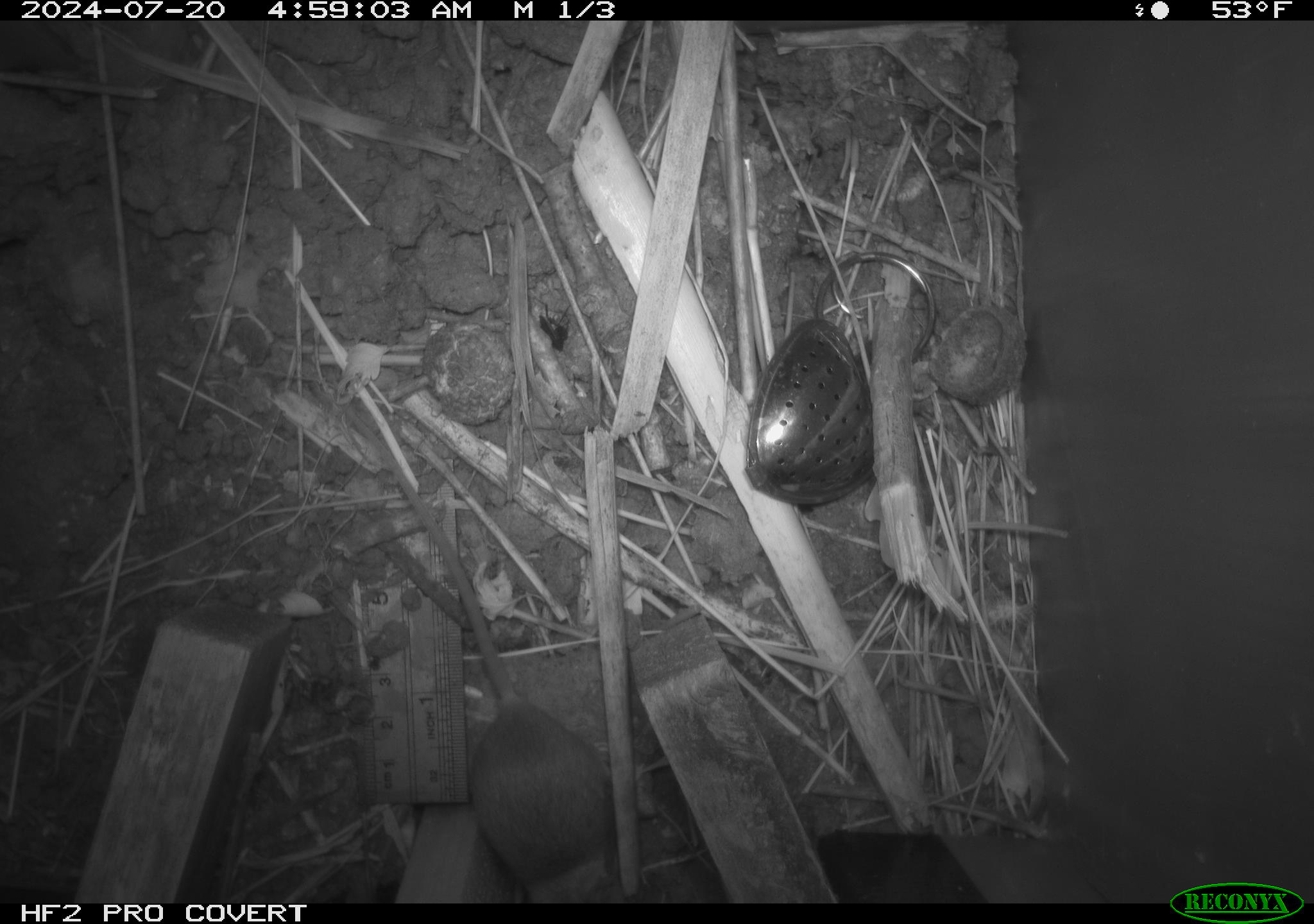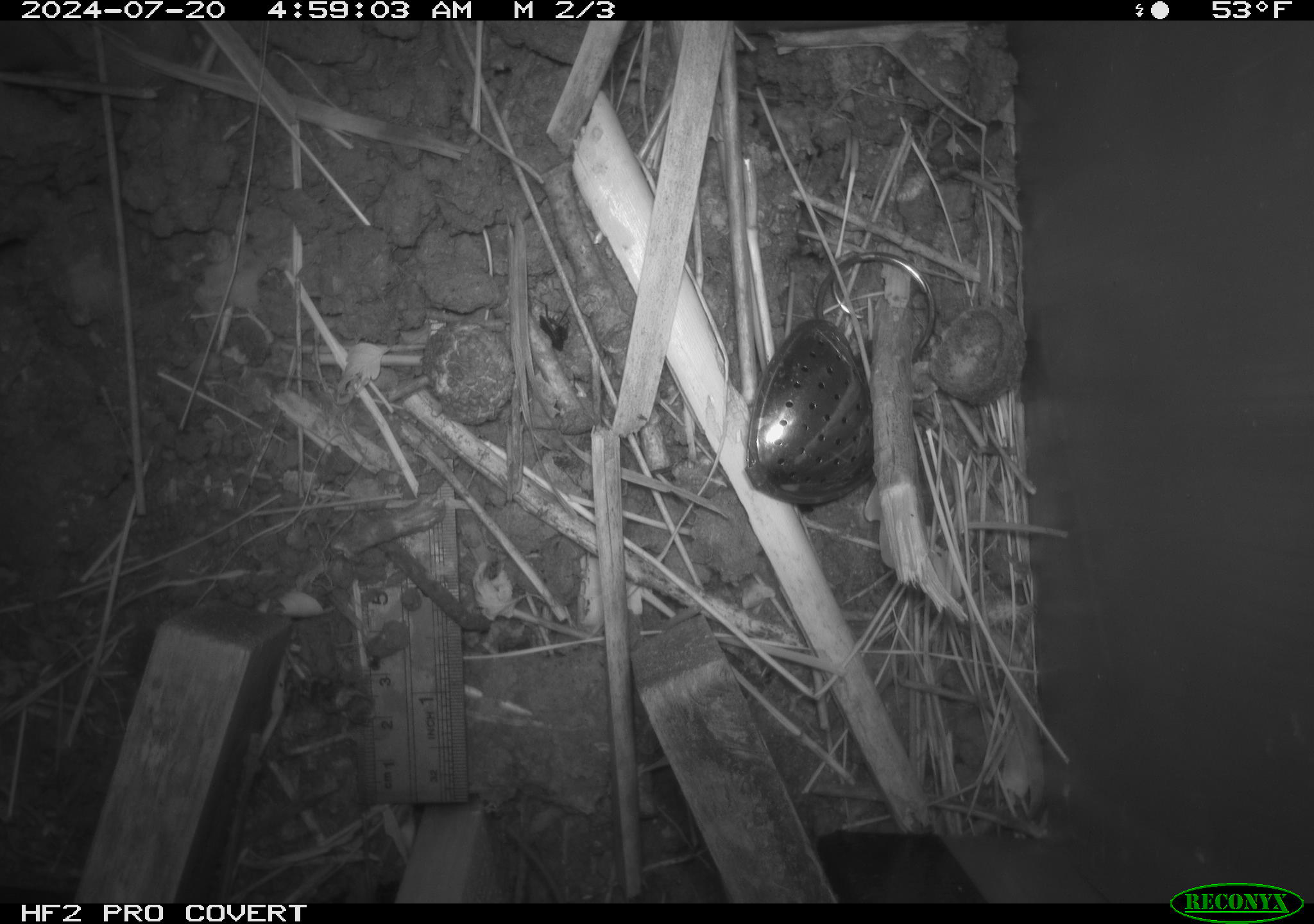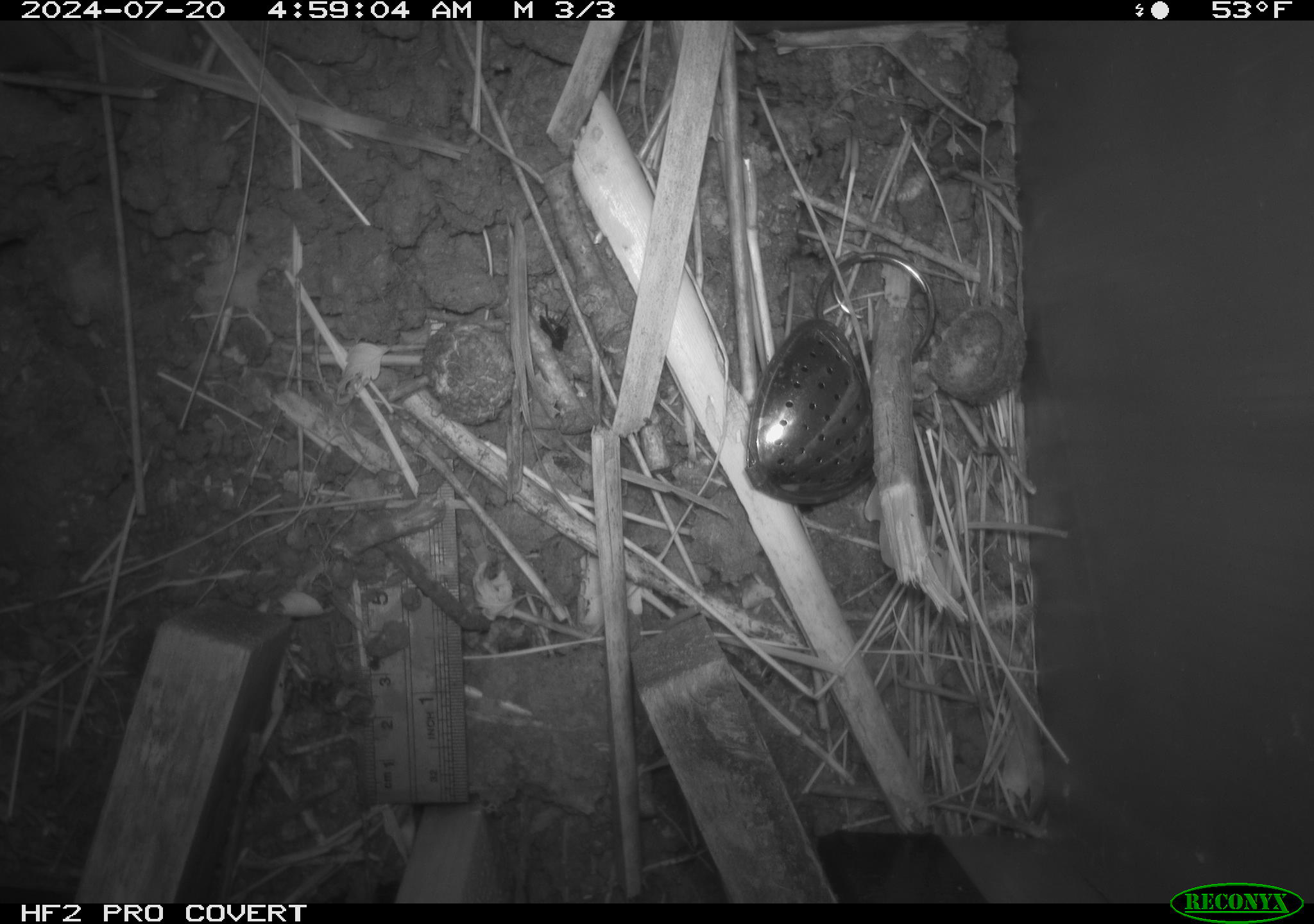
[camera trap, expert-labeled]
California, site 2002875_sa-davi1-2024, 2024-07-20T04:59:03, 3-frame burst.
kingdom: Animalia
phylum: Chordata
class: Mammalia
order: Rodentia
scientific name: Rodentia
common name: mouse species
Mouse species (Rodentia).